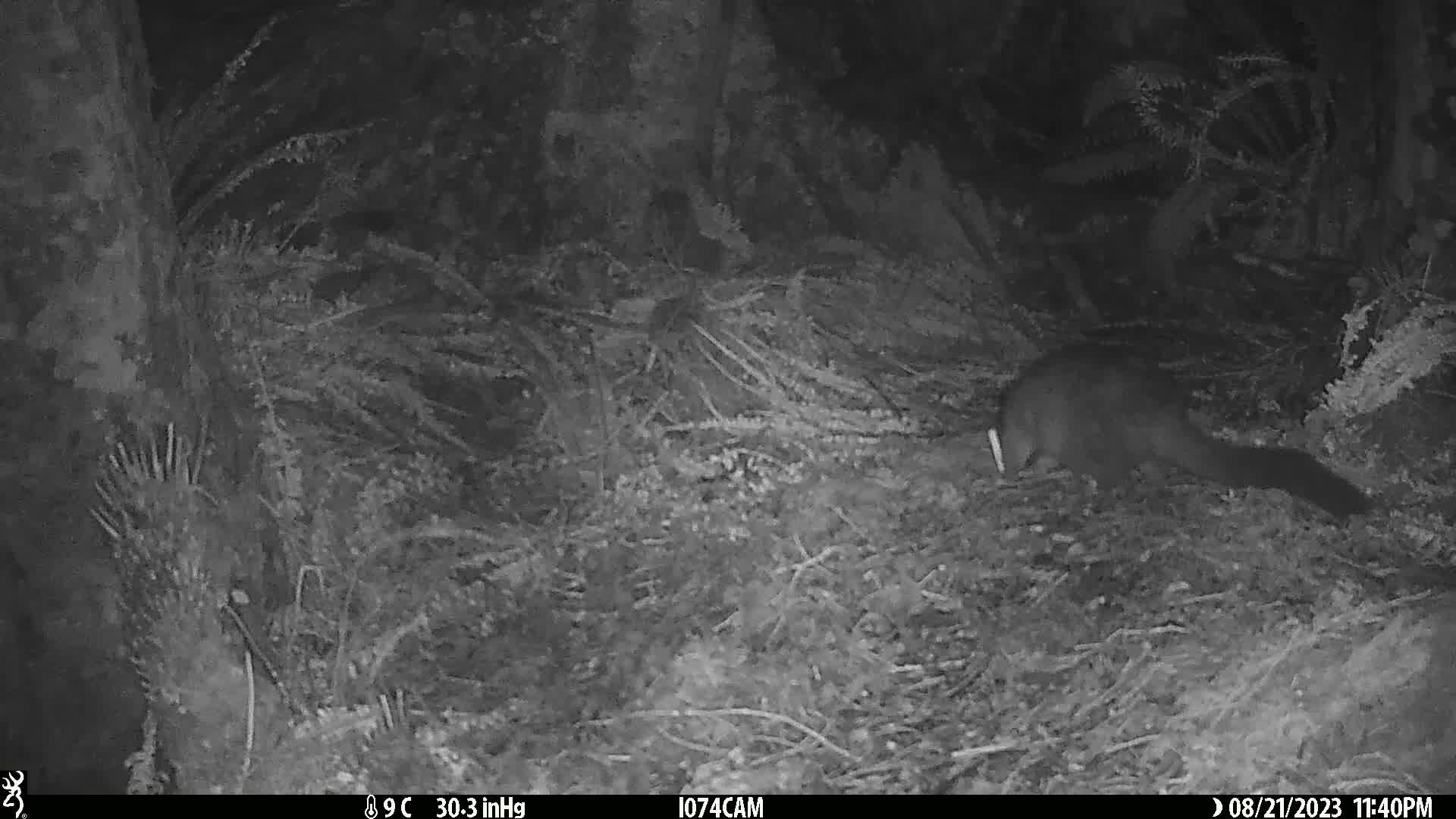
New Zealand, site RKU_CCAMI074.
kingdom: Animalia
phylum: Chordata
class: Mammalia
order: Diprotodontia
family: Phalangeridae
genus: Trichosurus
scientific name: Trichosurus vulpecula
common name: common brushtail possum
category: possum